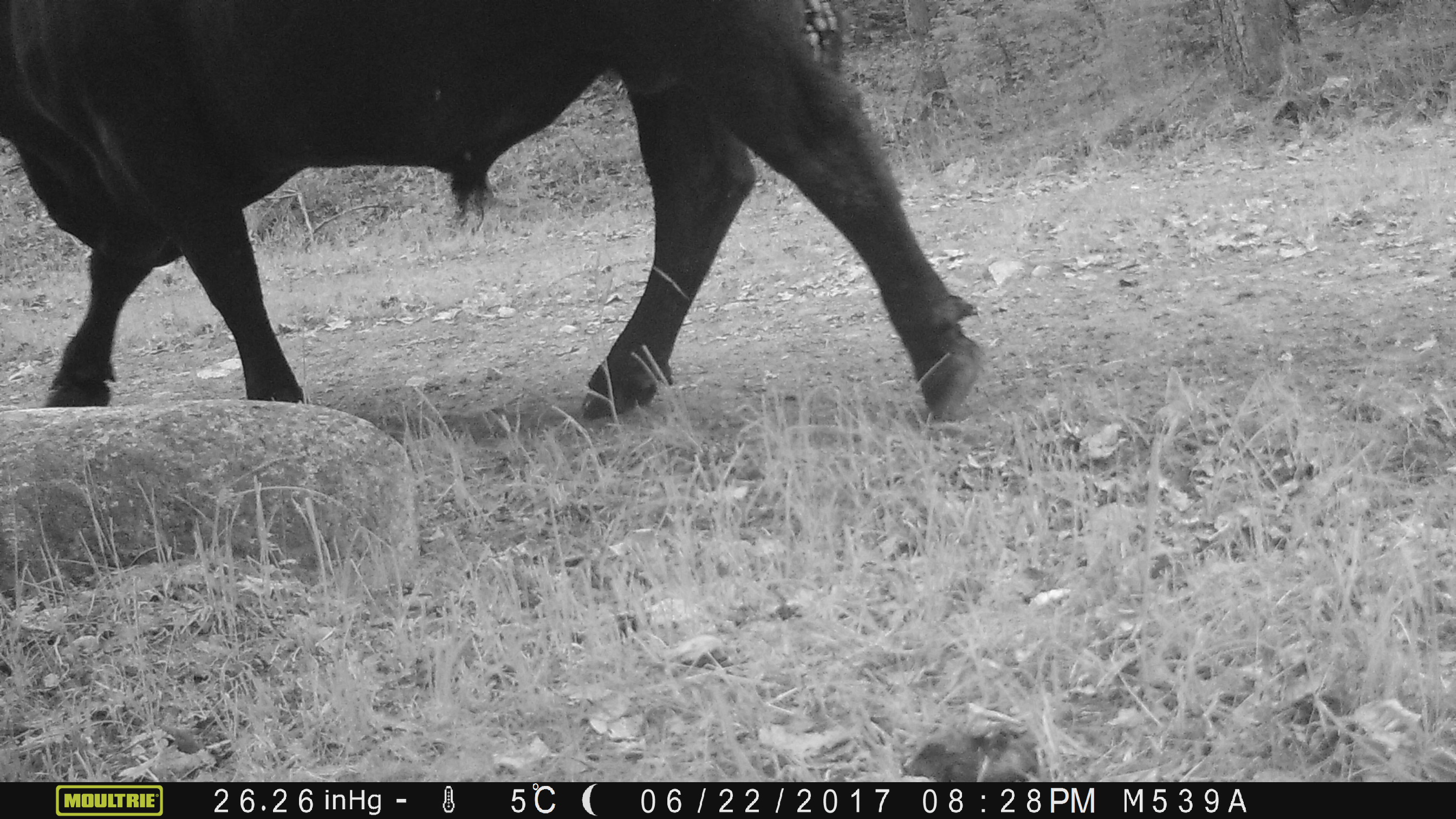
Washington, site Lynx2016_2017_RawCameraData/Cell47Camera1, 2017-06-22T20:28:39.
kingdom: Animalia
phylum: Chordata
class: Mammalia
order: Artiodactyla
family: Bovidae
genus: Bos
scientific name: Bos taurus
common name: domestic cattle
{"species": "domestic cattle (Bos taurus)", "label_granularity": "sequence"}